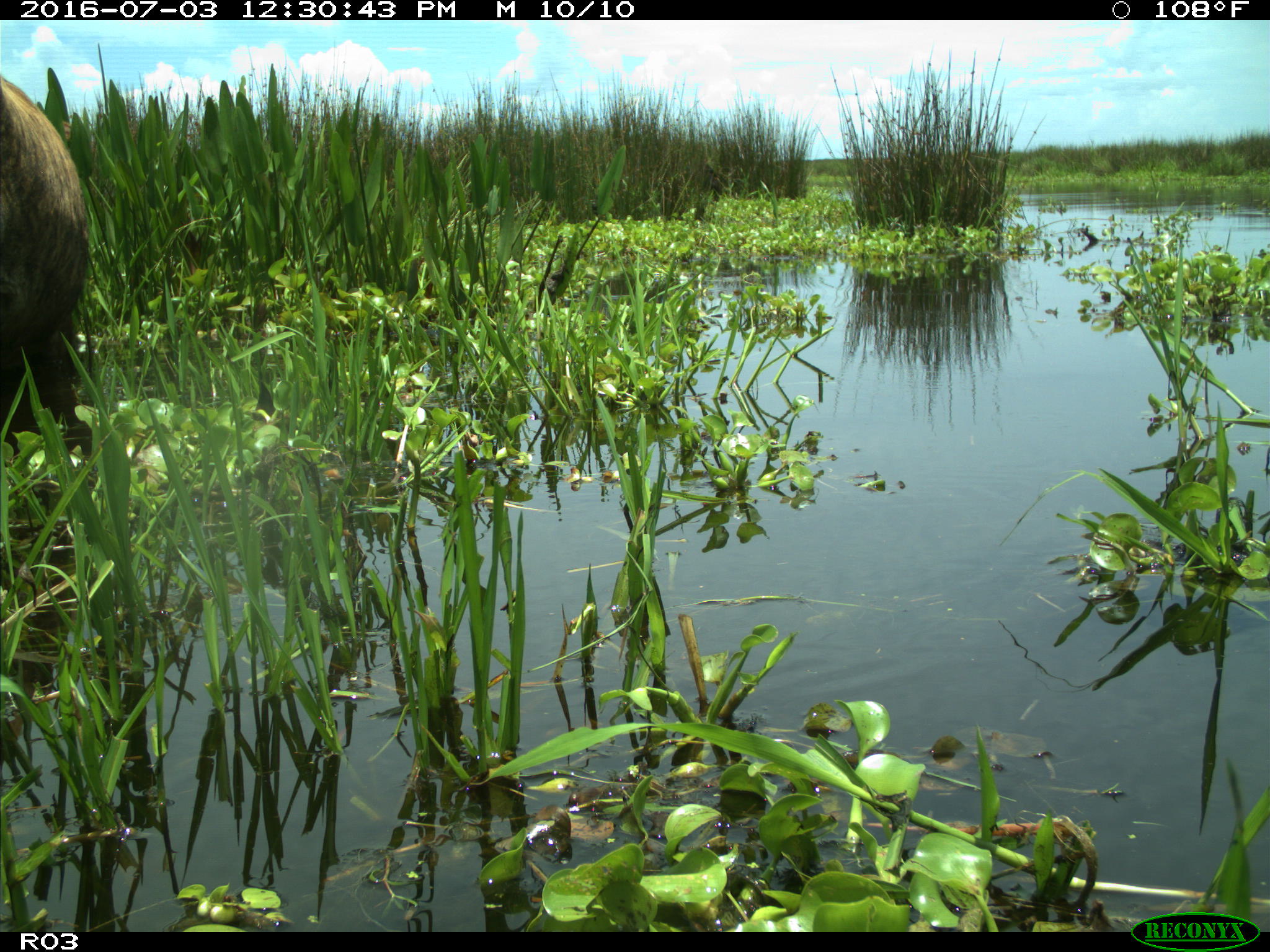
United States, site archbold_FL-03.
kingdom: Animalia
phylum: Chordata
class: Mammalia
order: Artiodactyla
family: Bovidae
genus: Bos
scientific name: Bos taurus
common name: domestic cow